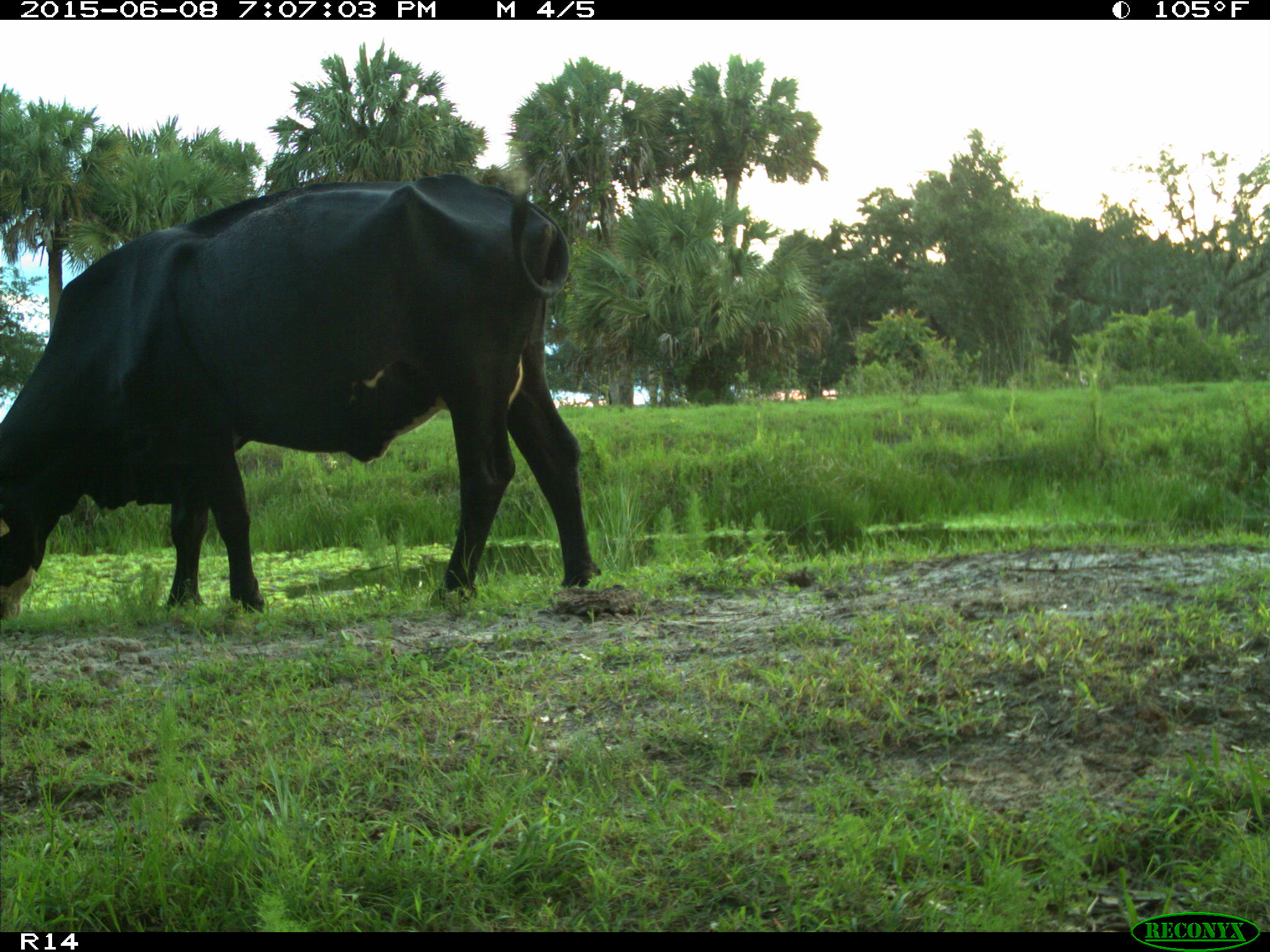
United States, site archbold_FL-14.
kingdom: Animalia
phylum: Chordata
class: Mammalia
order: Artiodactyla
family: Bovidae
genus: Bos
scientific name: Bos taurus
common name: domestic cow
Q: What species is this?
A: Bos taurus (domestic cow).